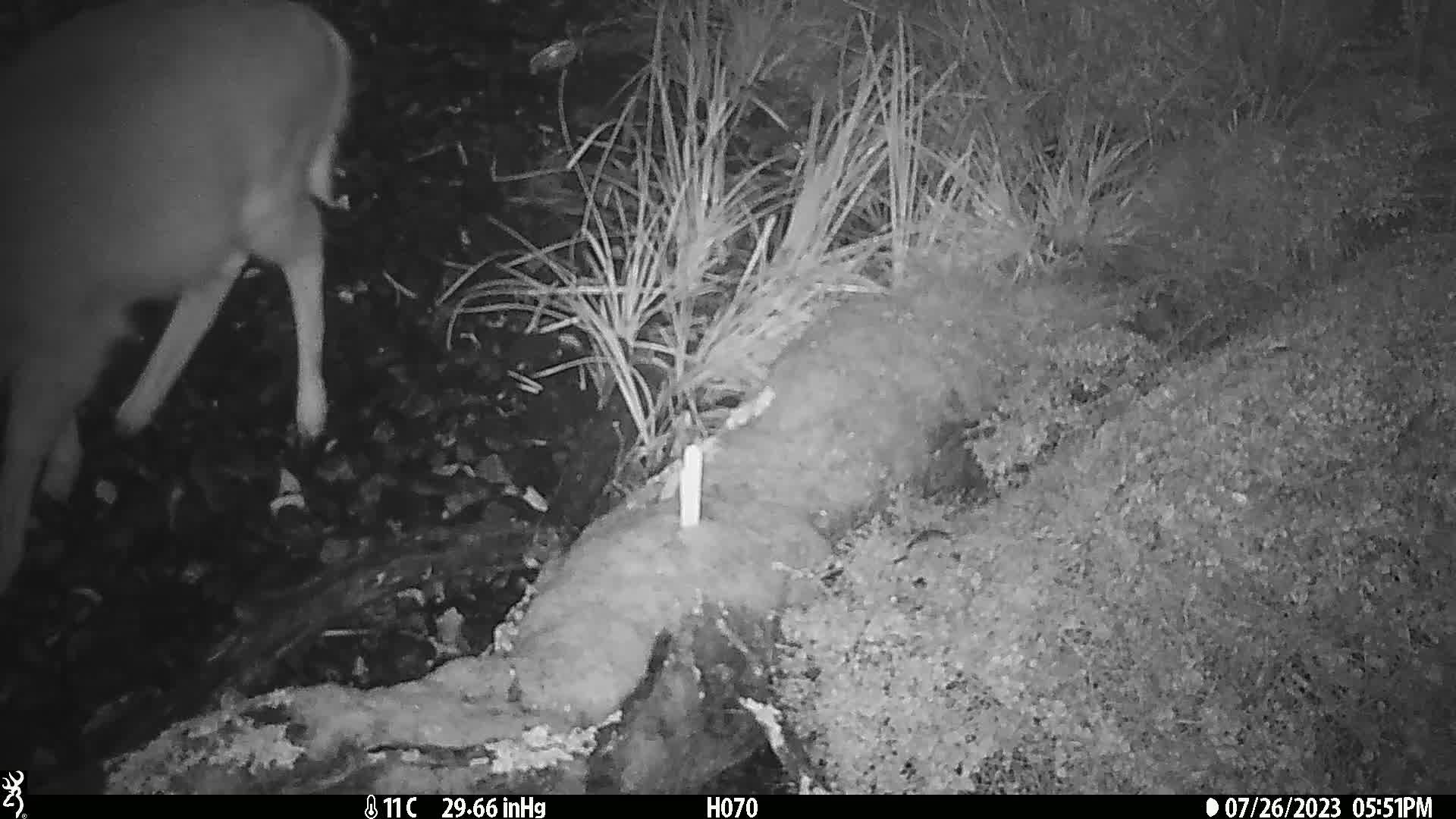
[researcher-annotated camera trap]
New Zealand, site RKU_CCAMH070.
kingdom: Animalia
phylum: Chordata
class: Mammalia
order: Artiodactyla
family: Cervidae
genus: Odocoileus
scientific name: Odocoileus virginianus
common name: white-tailed deer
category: white tailed deer